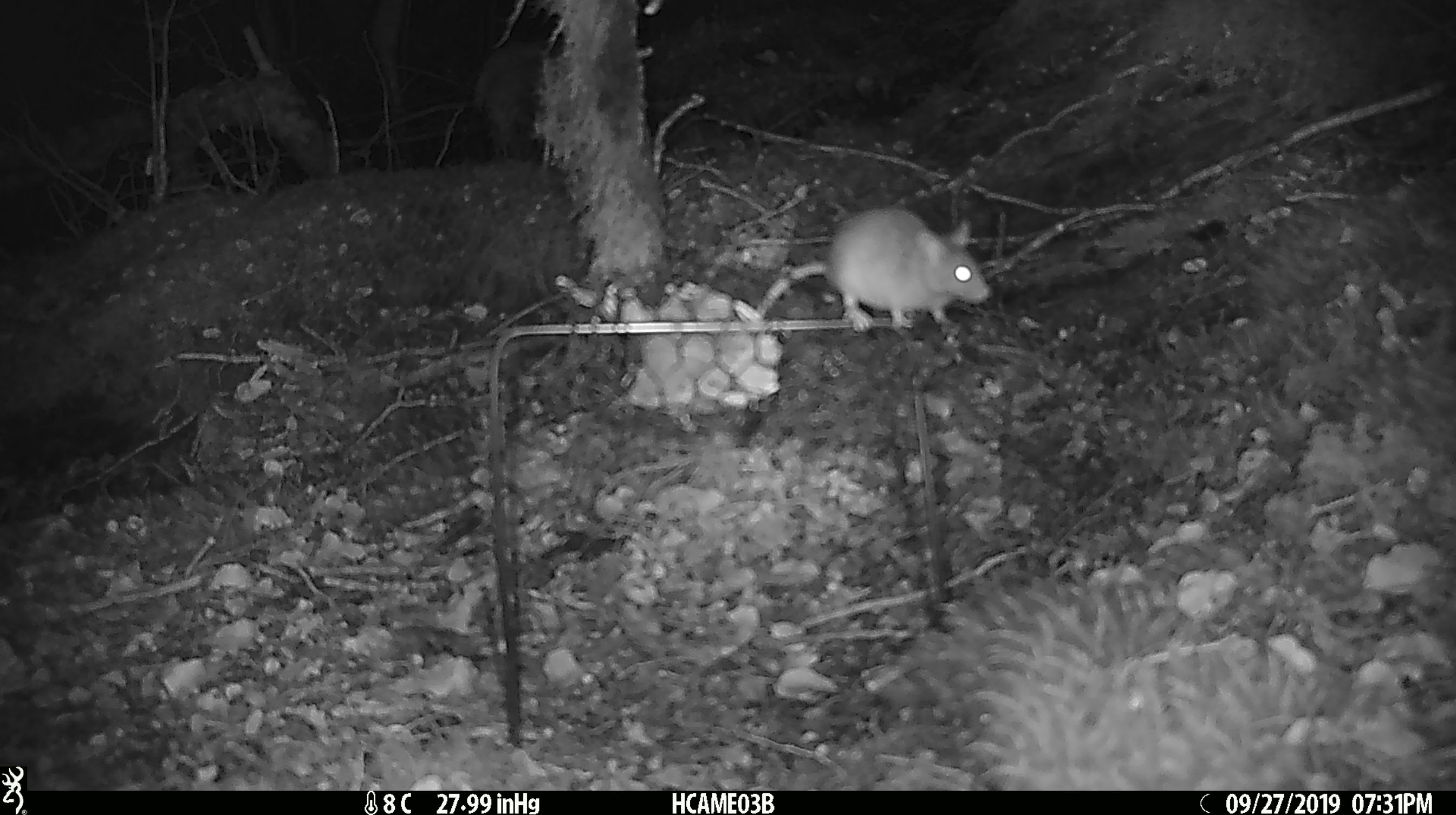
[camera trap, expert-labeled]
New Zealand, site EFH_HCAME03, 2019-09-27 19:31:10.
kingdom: Animalia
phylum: Chordata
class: Mammalia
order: Rodentia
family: Muridae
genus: Mus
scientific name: Mus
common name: mouse